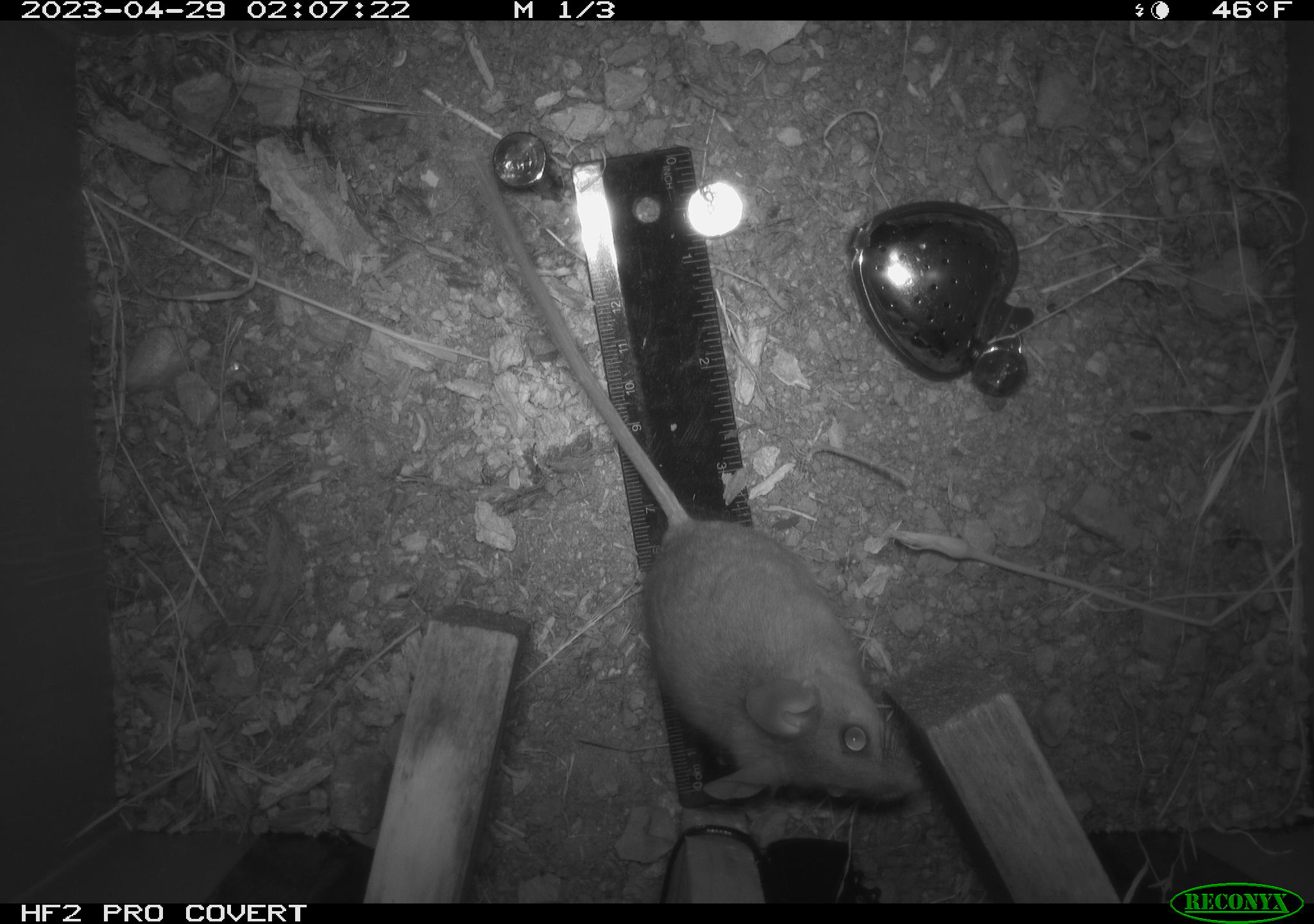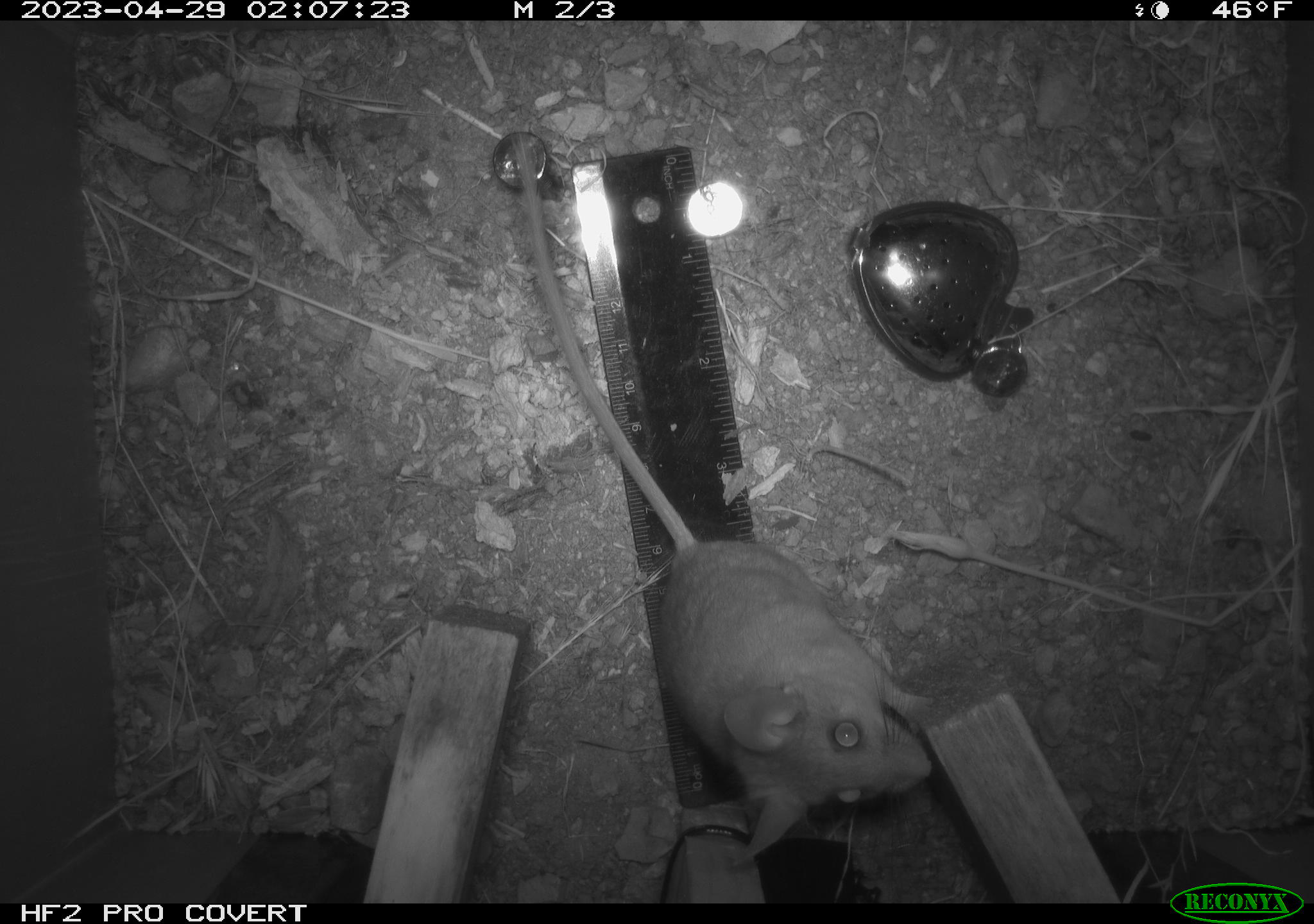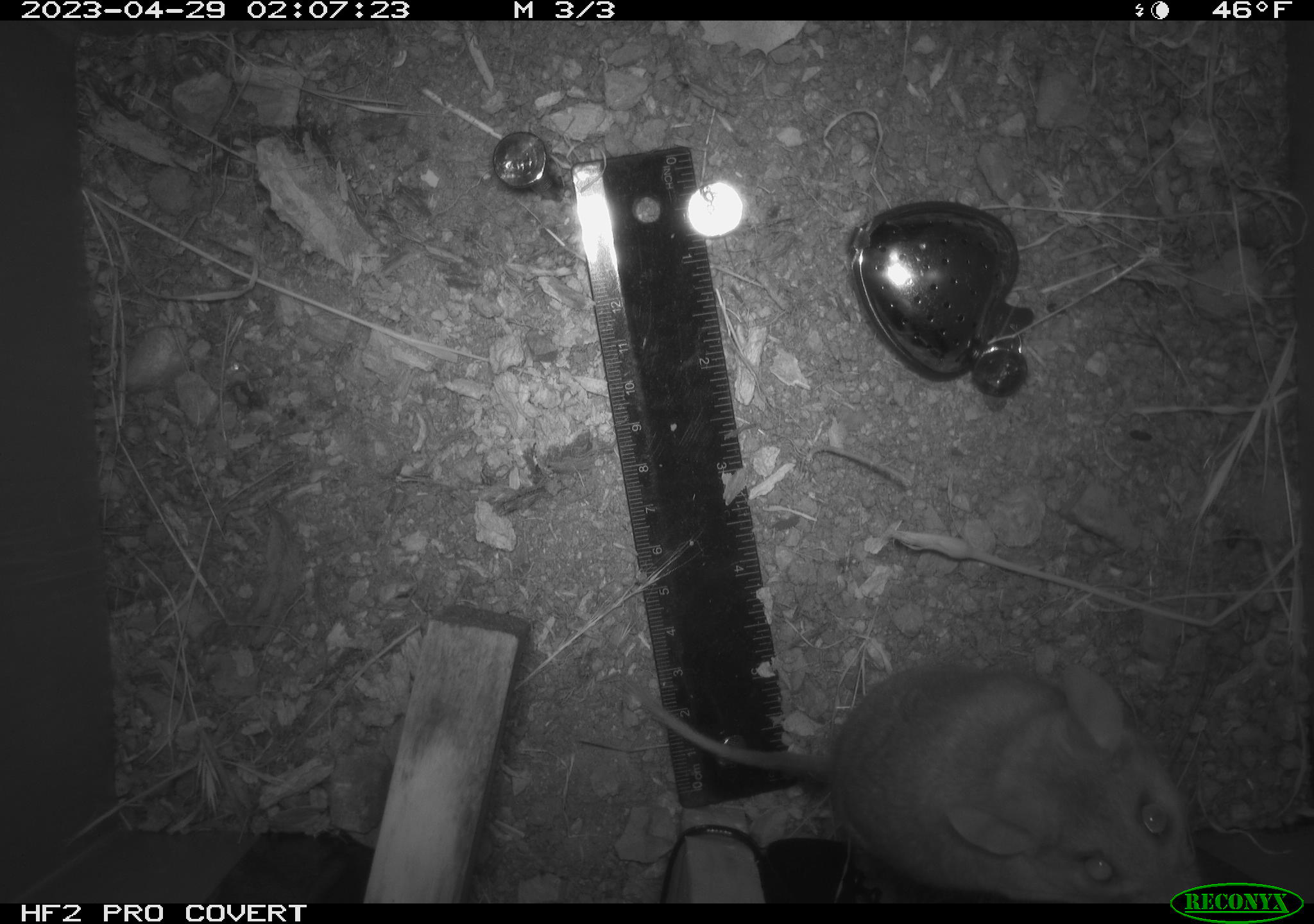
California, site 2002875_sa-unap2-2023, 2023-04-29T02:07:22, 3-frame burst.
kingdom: Animalia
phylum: Chordata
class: Mammalia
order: Rodentia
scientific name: Rodentia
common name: mouse species